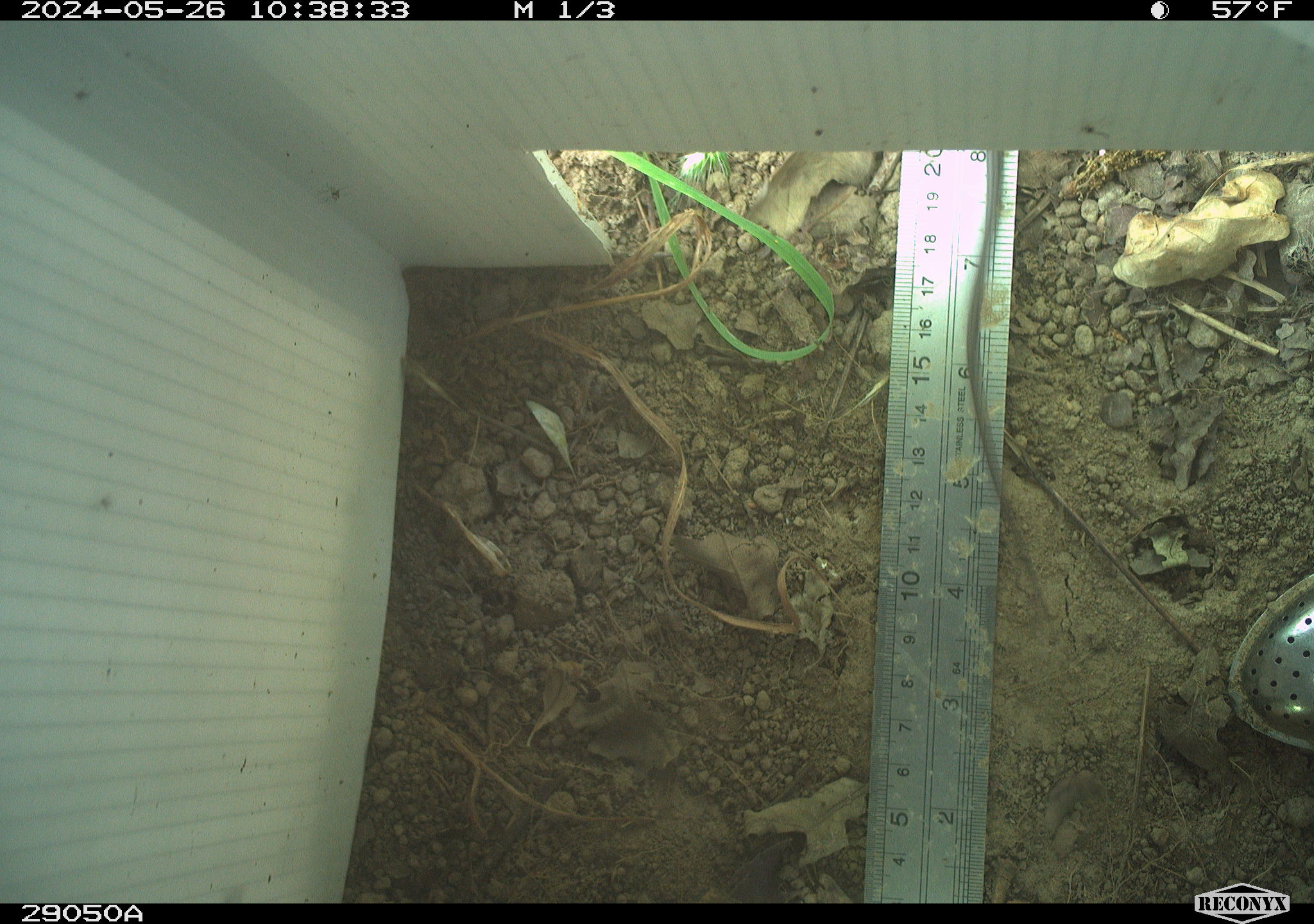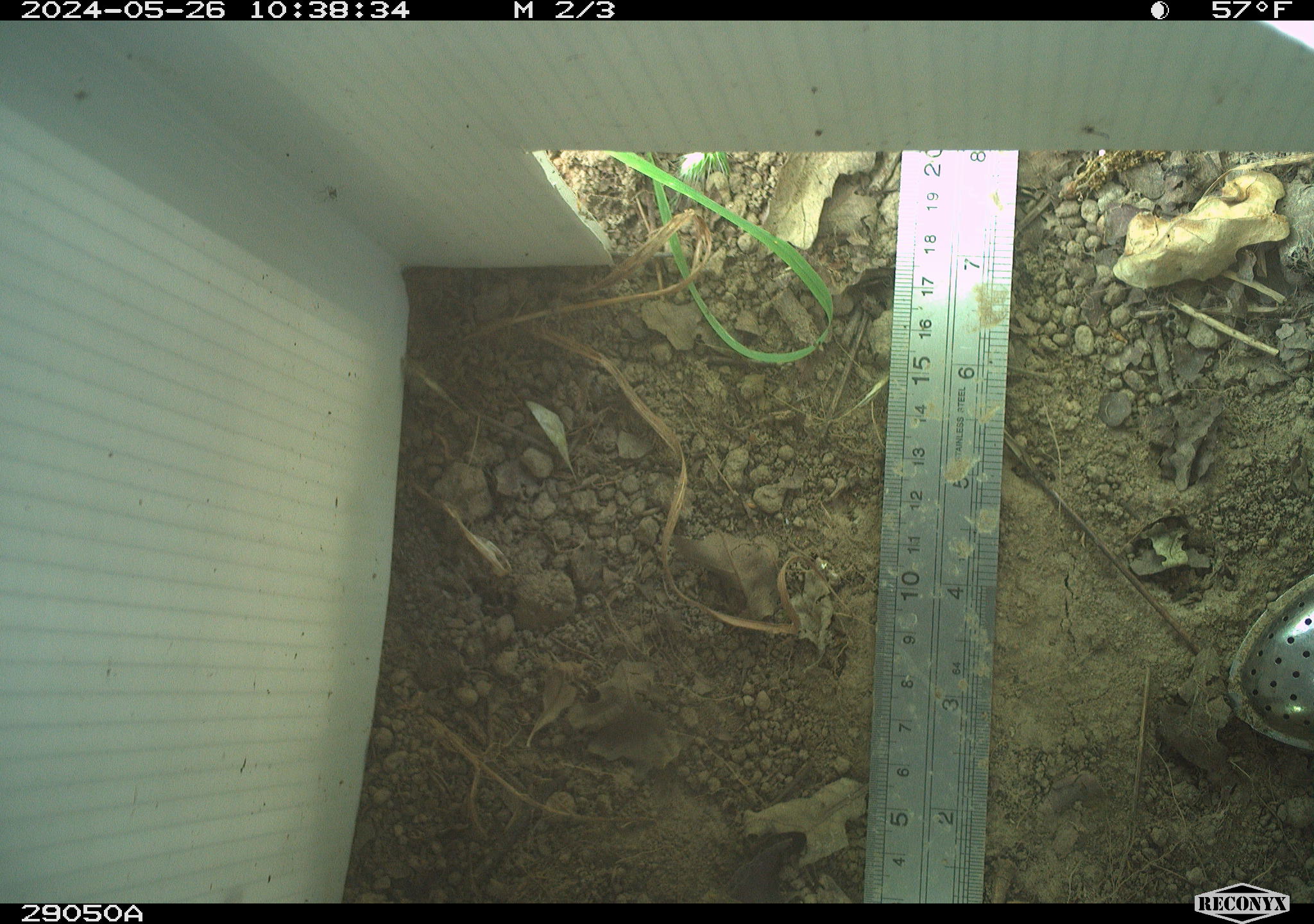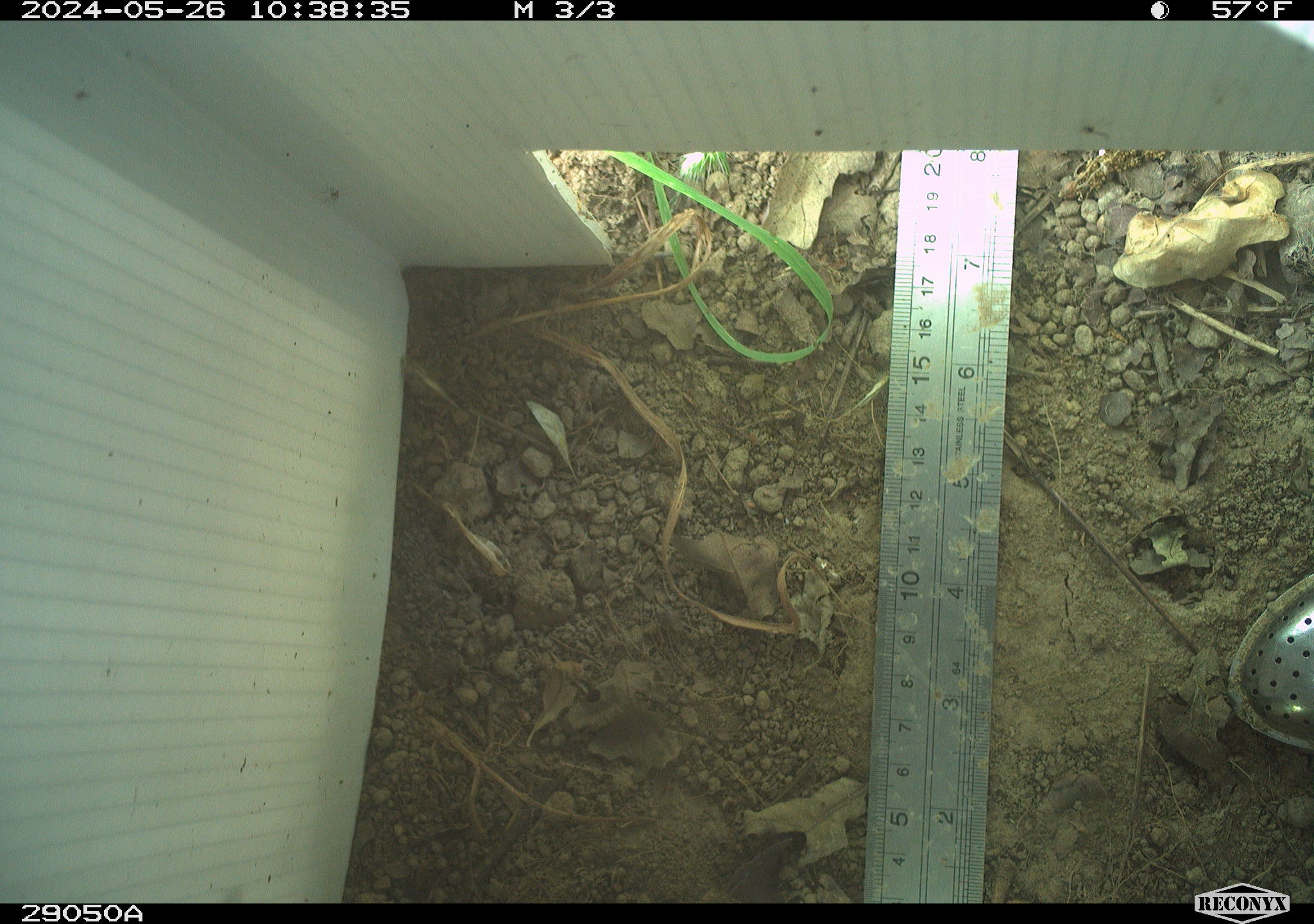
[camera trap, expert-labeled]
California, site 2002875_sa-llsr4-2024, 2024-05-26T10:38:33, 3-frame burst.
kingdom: Animalia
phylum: Chordata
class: Reptilia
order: Squamata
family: Phrynosomatidae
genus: Sceloporus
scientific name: Sceloporus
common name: spiny lizards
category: sceloporus species